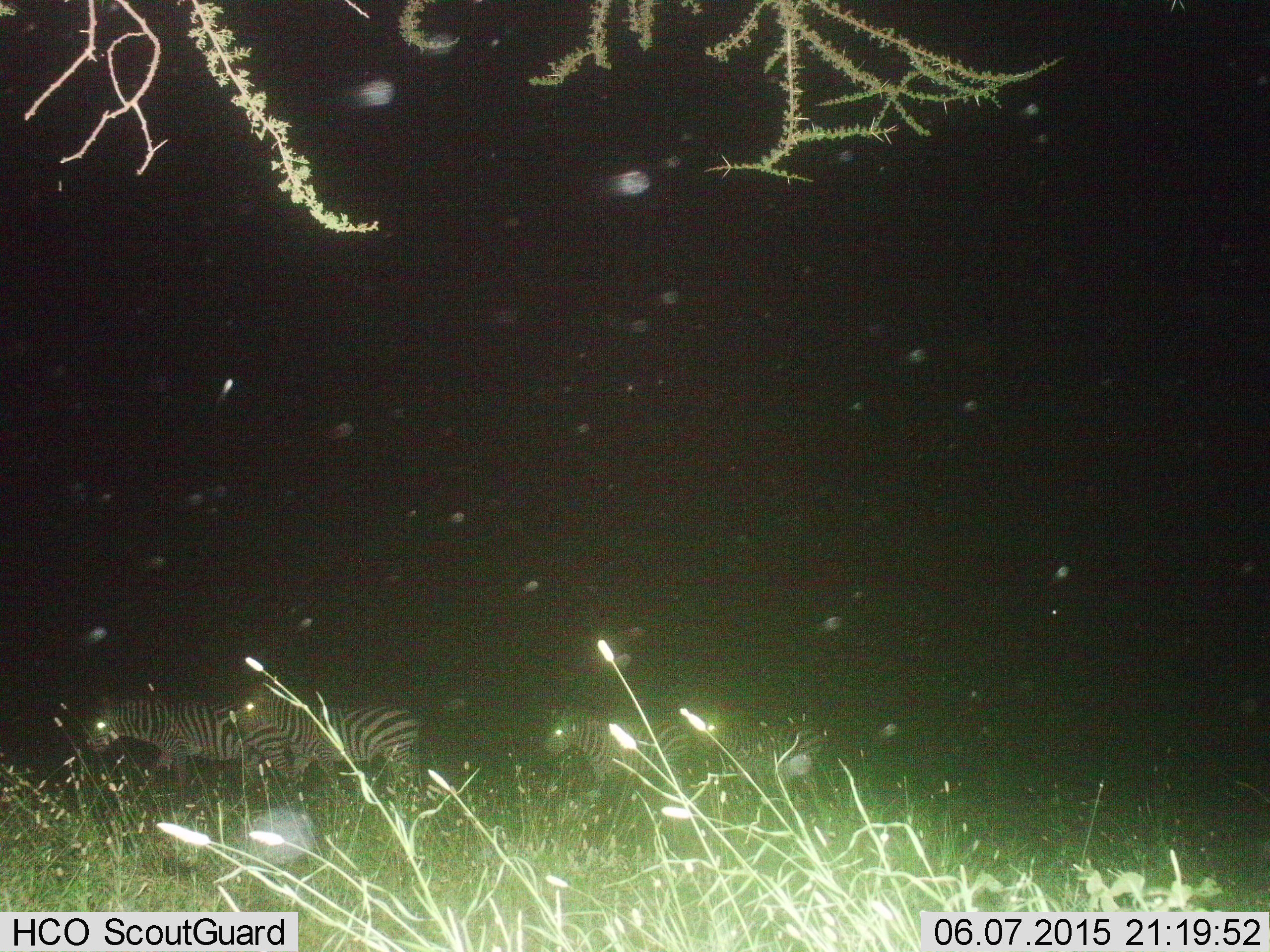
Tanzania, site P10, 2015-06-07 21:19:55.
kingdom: Animalia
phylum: Chordata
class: Mammalia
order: Perissodactyla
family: Equidae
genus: Equus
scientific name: Equus quagga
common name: plains zebra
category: zebra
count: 4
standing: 64%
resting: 0%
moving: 64%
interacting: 9%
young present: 0%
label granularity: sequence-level